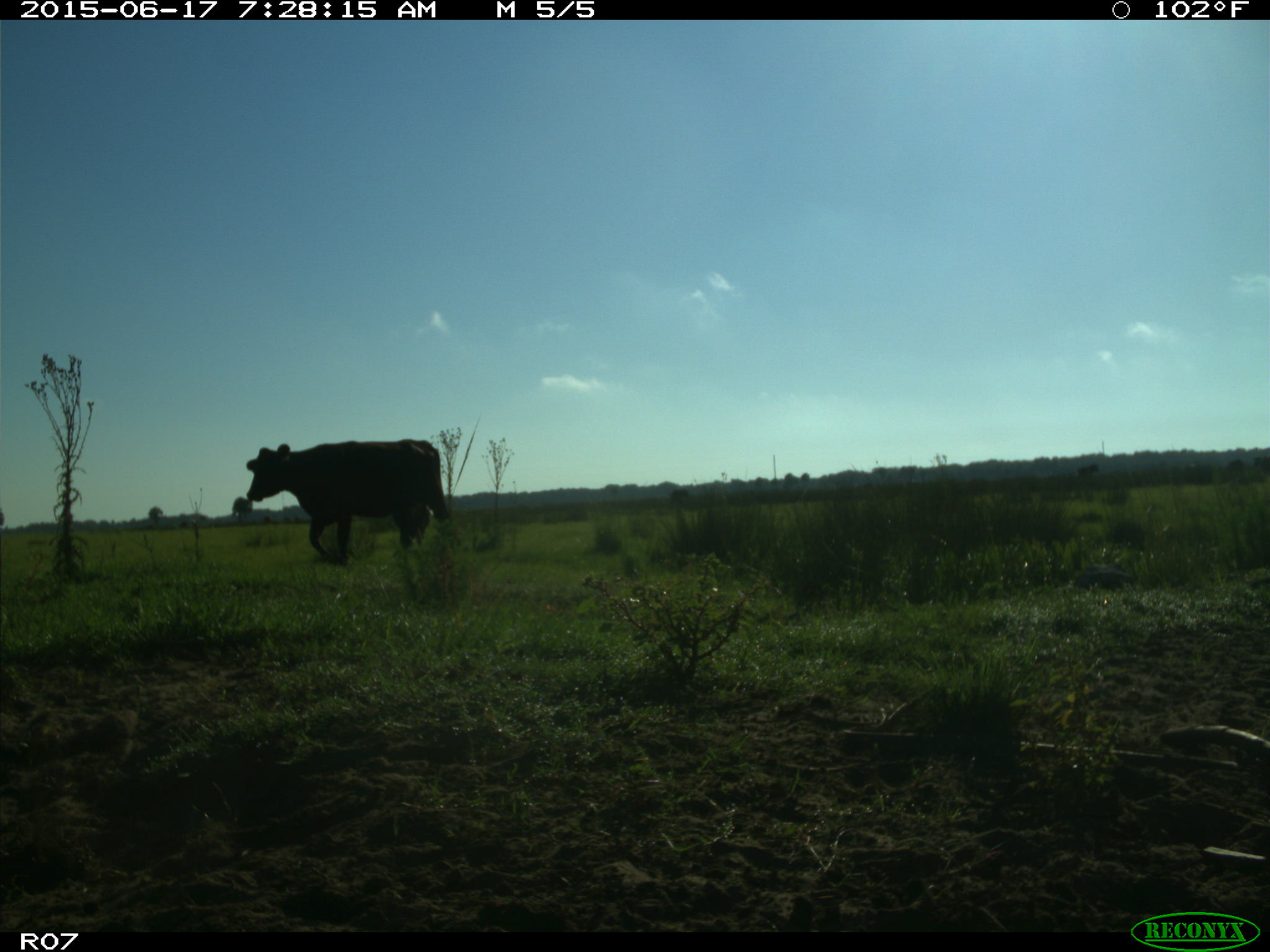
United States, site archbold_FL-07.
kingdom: Animalia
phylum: Chordata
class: Mammalia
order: Artiodactyla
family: Bovidae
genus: Bos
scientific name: Bos taurus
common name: domestic cow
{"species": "Bos taurus (domestic cow)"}